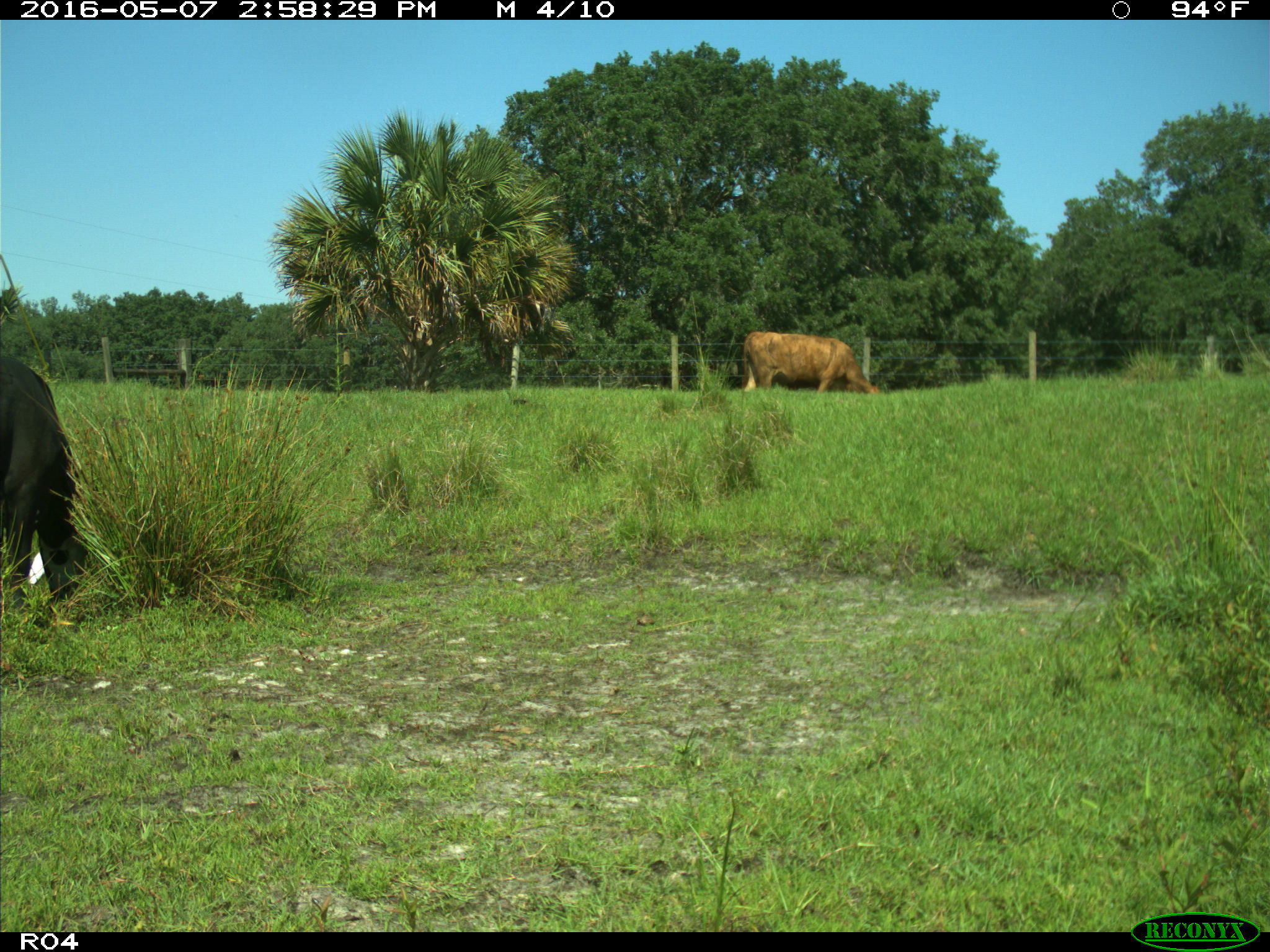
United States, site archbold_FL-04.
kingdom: Animalia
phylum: Chordata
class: Mammalia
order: Artiodactyla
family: Bovidae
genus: Bos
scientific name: Bos taurus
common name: domestic cow